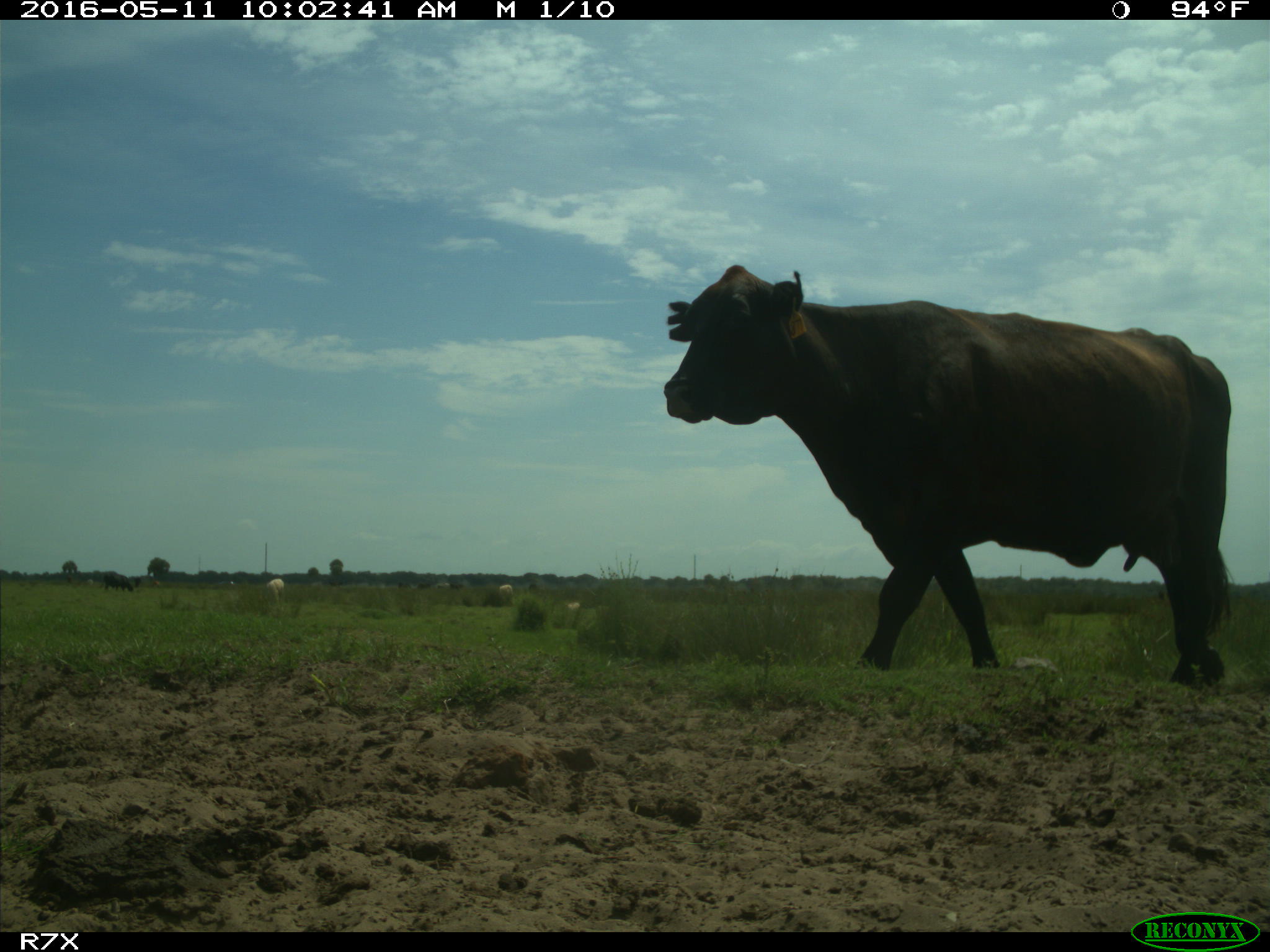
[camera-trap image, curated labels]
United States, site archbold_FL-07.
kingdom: Animalia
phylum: Chordata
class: Mammalia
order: Artiodactyla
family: Bovidae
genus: Bos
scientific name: Bos taurus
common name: domestic cow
Bos taurus (domestic cow).